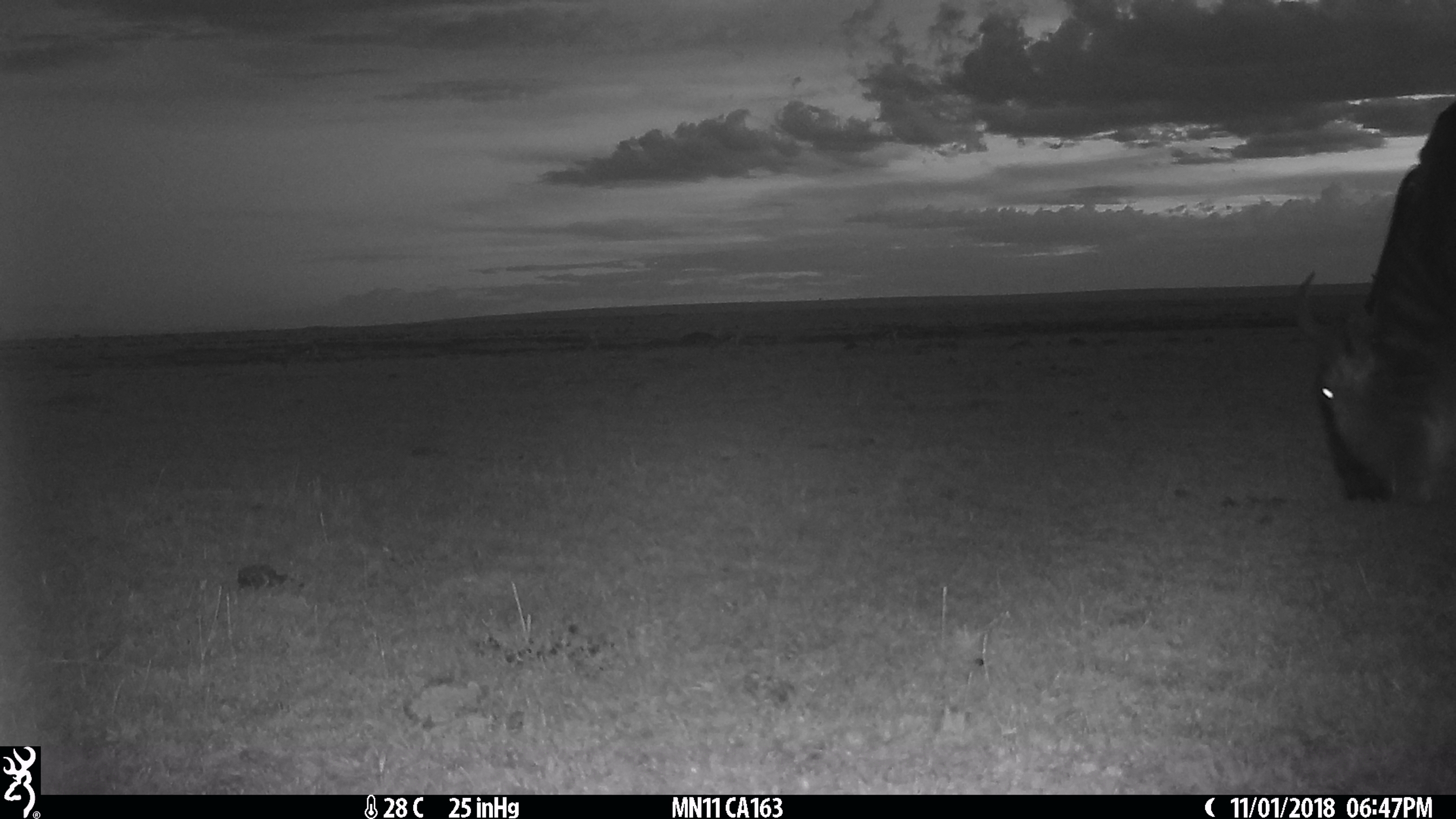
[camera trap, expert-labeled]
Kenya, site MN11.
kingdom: Animalia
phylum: Chordata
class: Mammalia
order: Artiodactyla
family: Bovidae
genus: Connochaetes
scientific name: Connochaetes taurinus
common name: blue wildebeest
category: wildebeest